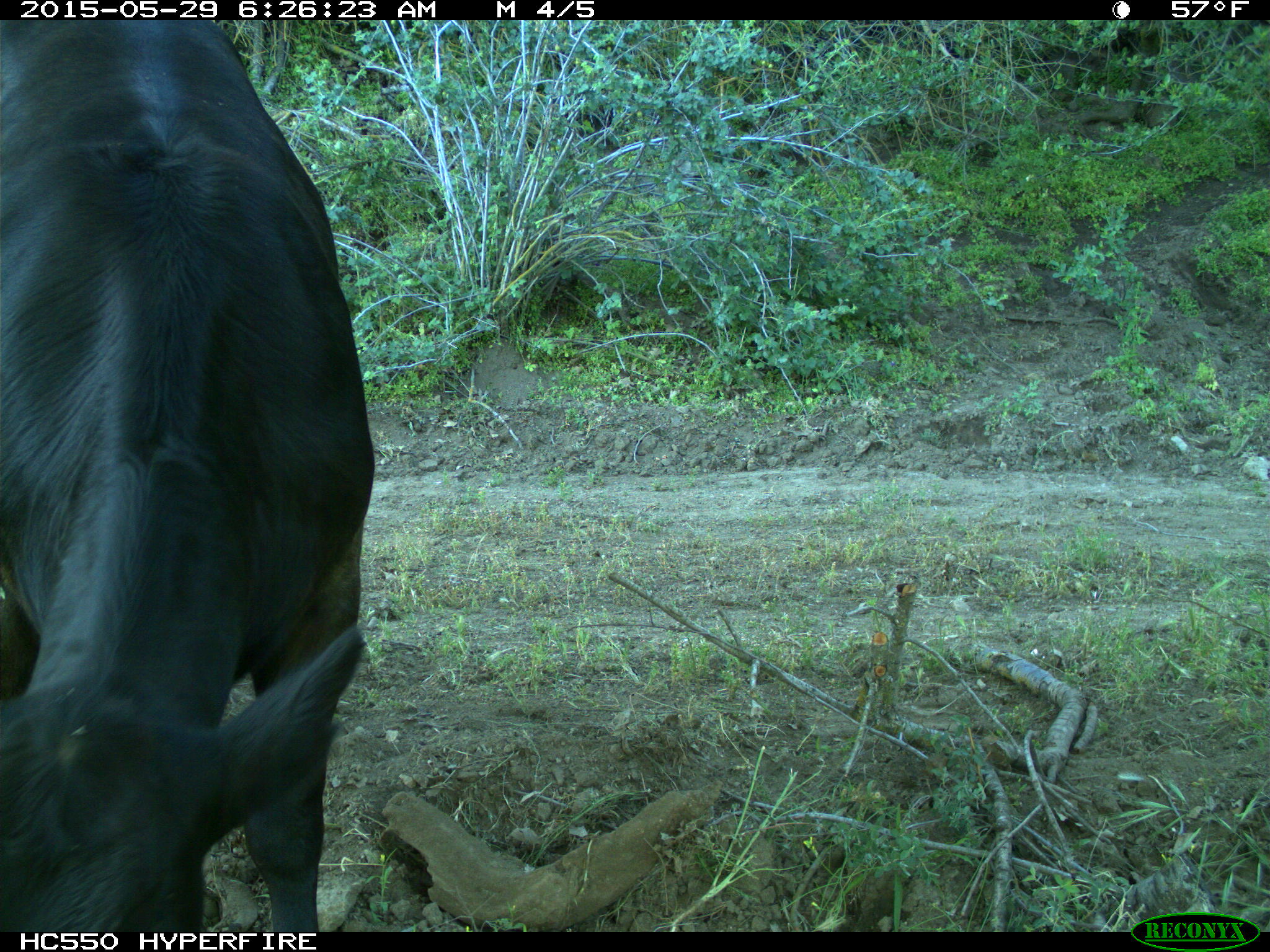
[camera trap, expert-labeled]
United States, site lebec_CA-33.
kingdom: Animalia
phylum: Chordata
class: Mammalia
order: Artiodactyla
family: Bovidae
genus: Bos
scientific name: Bos taurus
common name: domestic cow